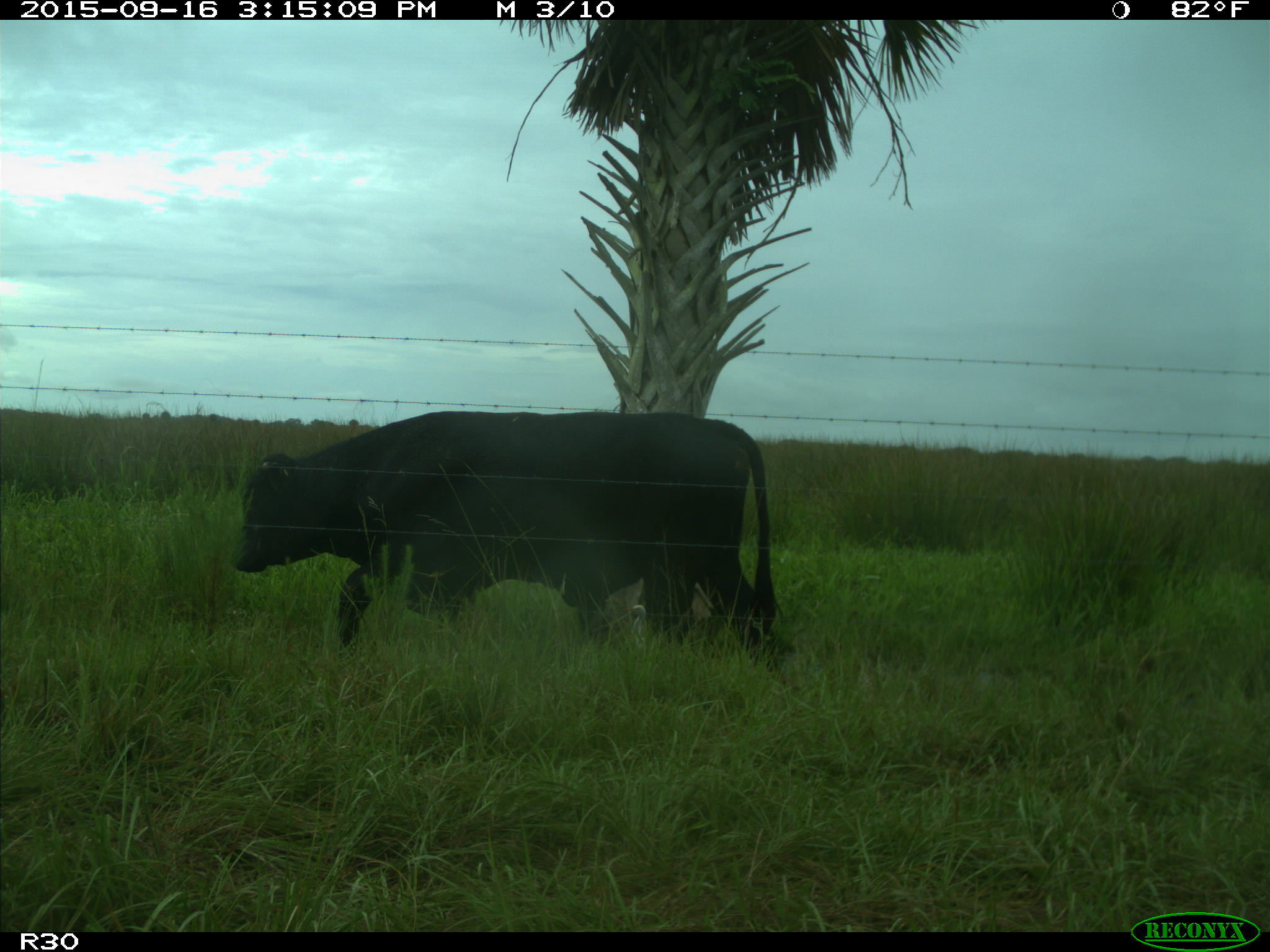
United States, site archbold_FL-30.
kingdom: Animalia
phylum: Chordata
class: Mammalia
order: Artiodactyla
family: Bovidae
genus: Bos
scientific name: Bos taurus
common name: domestic cow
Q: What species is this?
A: Bos taurus (domestic cow).